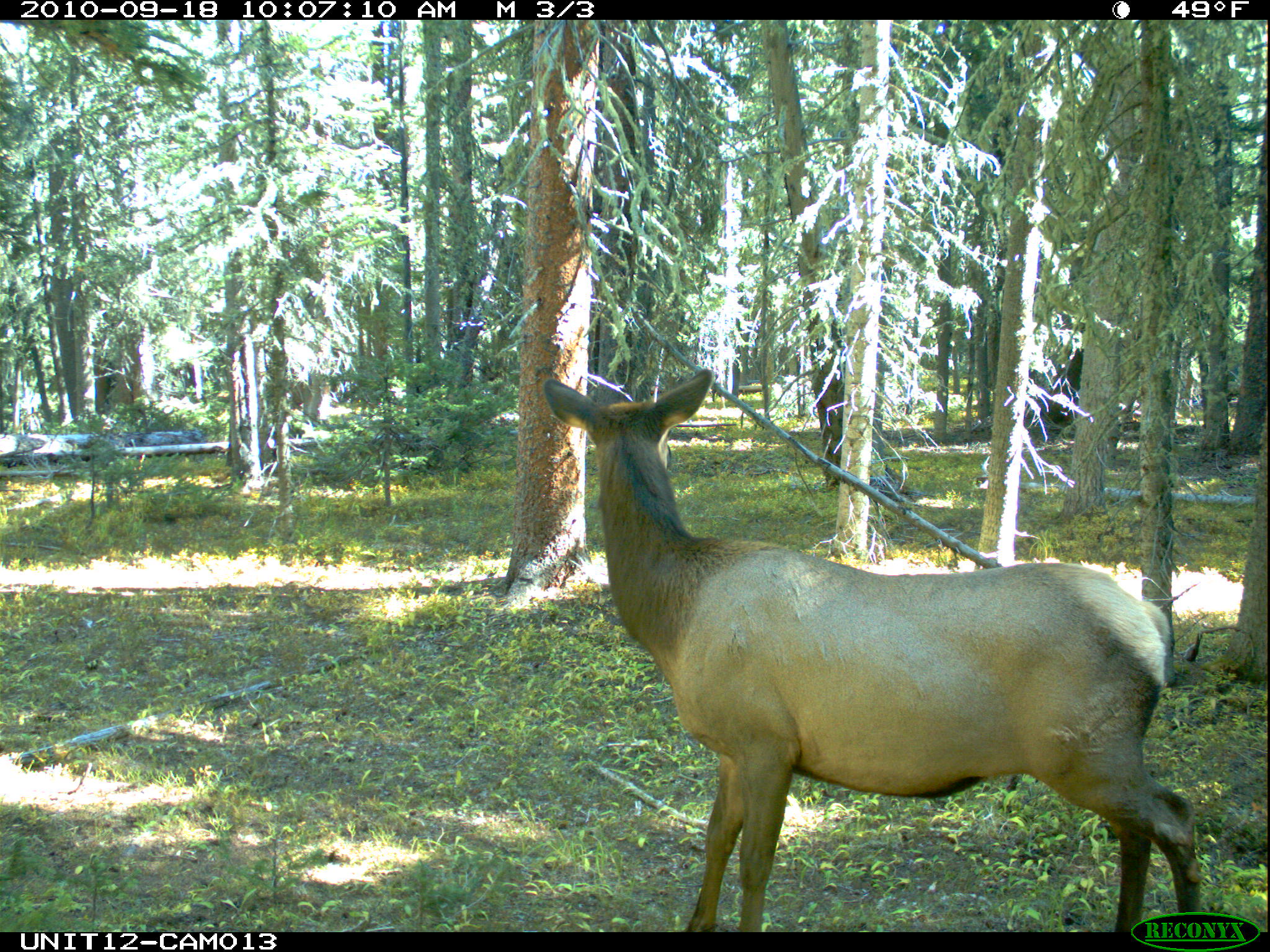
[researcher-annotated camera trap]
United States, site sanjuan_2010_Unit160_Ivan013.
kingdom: Animalia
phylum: Chordata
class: Mammalia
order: Artiodactyla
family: Cervidae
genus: Cervus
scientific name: Cervus elaphus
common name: red deer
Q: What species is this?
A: Cervus elaphus (red deer).